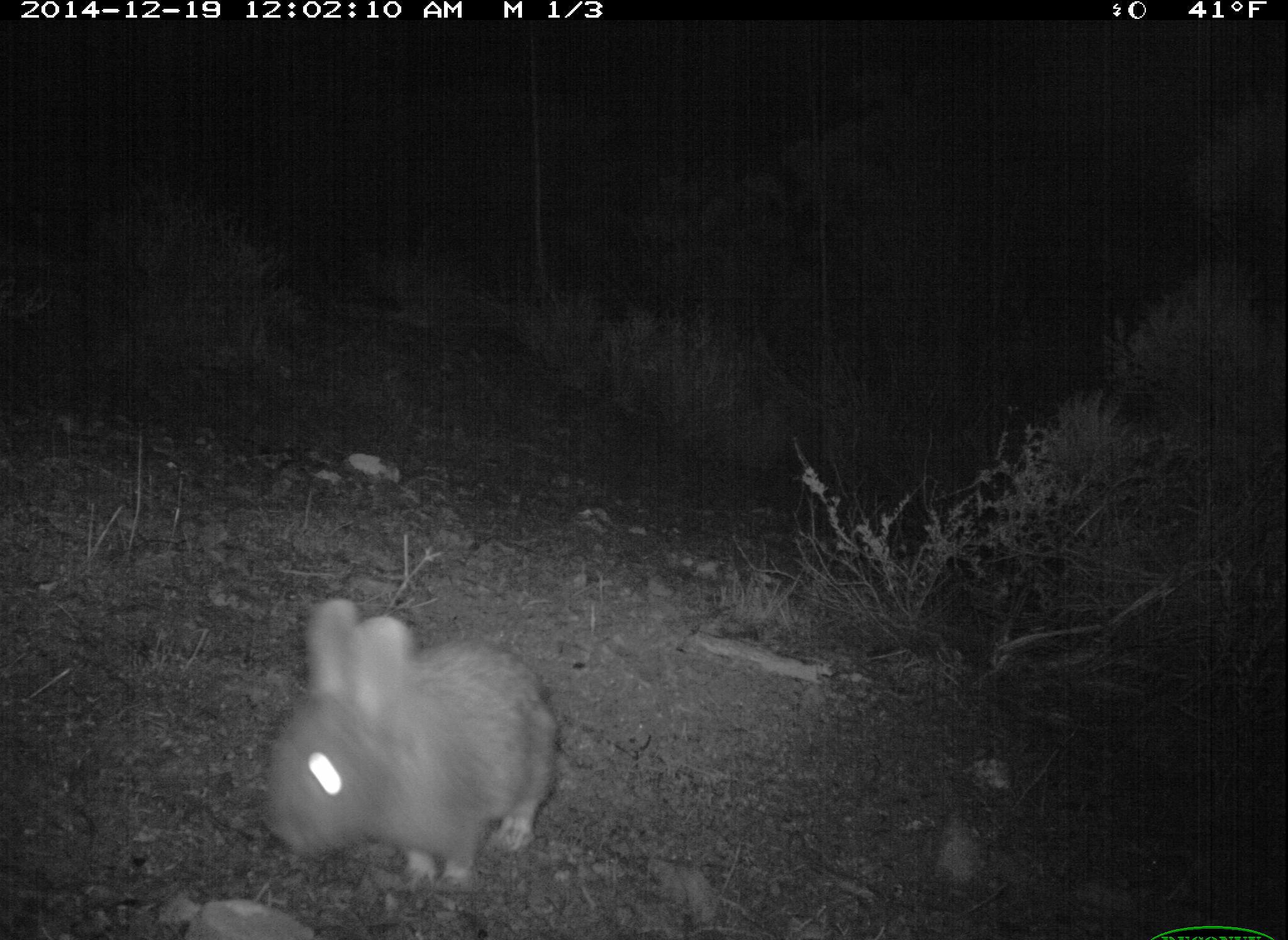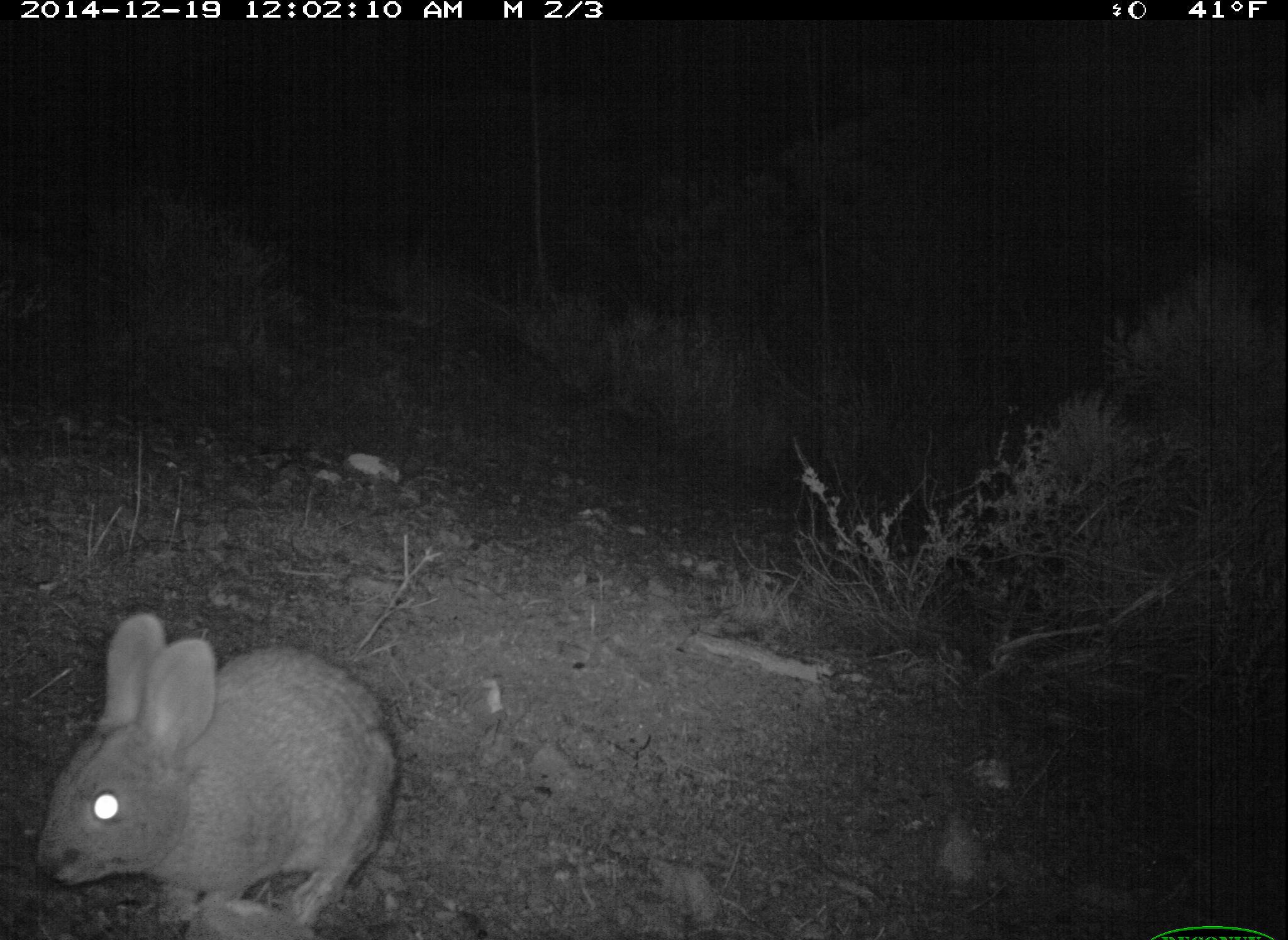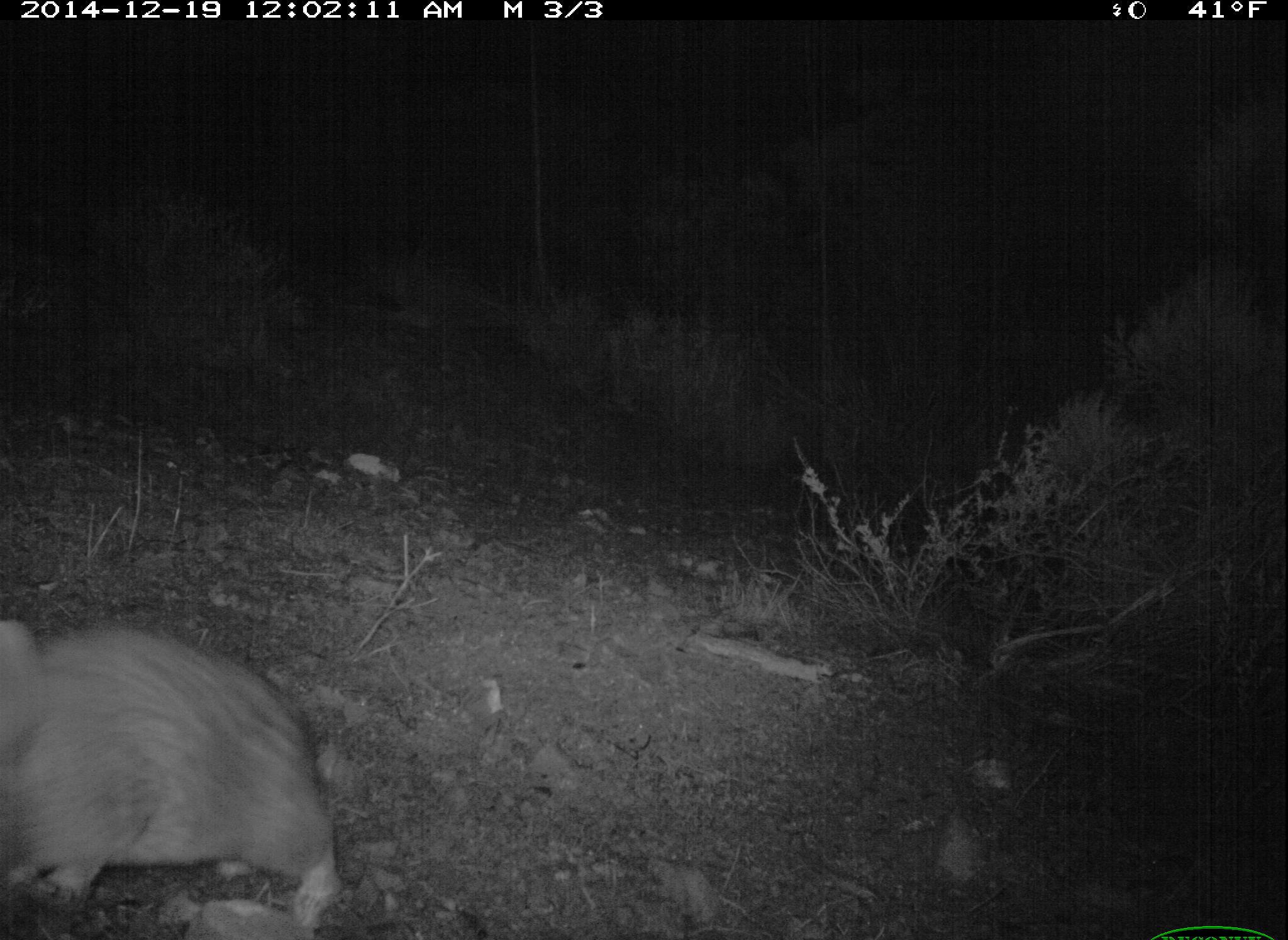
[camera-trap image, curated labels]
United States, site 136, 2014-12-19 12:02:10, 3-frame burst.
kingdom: Animalia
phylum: Chordata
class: Mammalia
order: Lagomorpha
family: Leporidae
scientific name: Leporidae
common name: rabbits and hares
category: rabbit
Rabbit (rabbits and hares) (Leporidae).